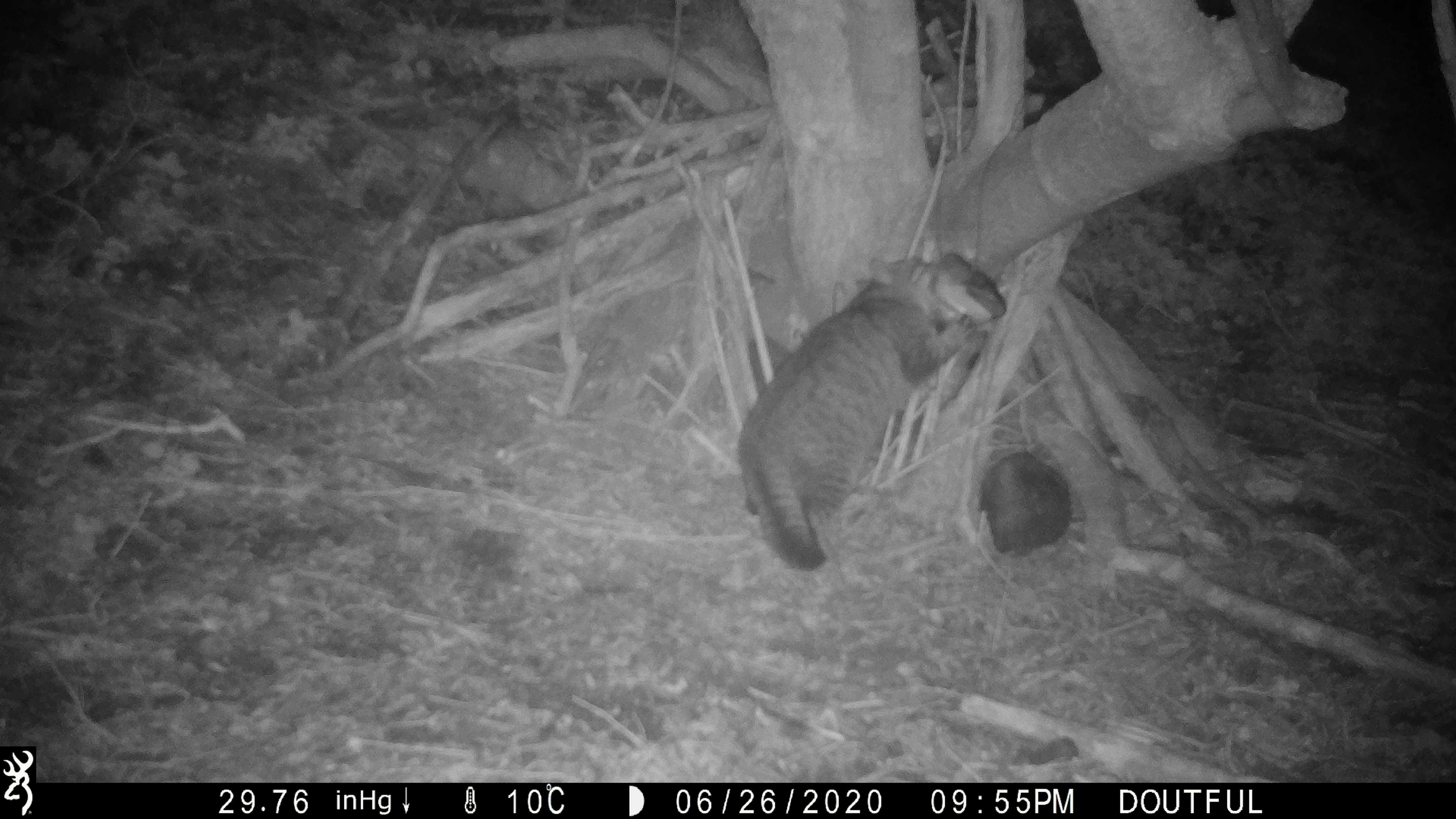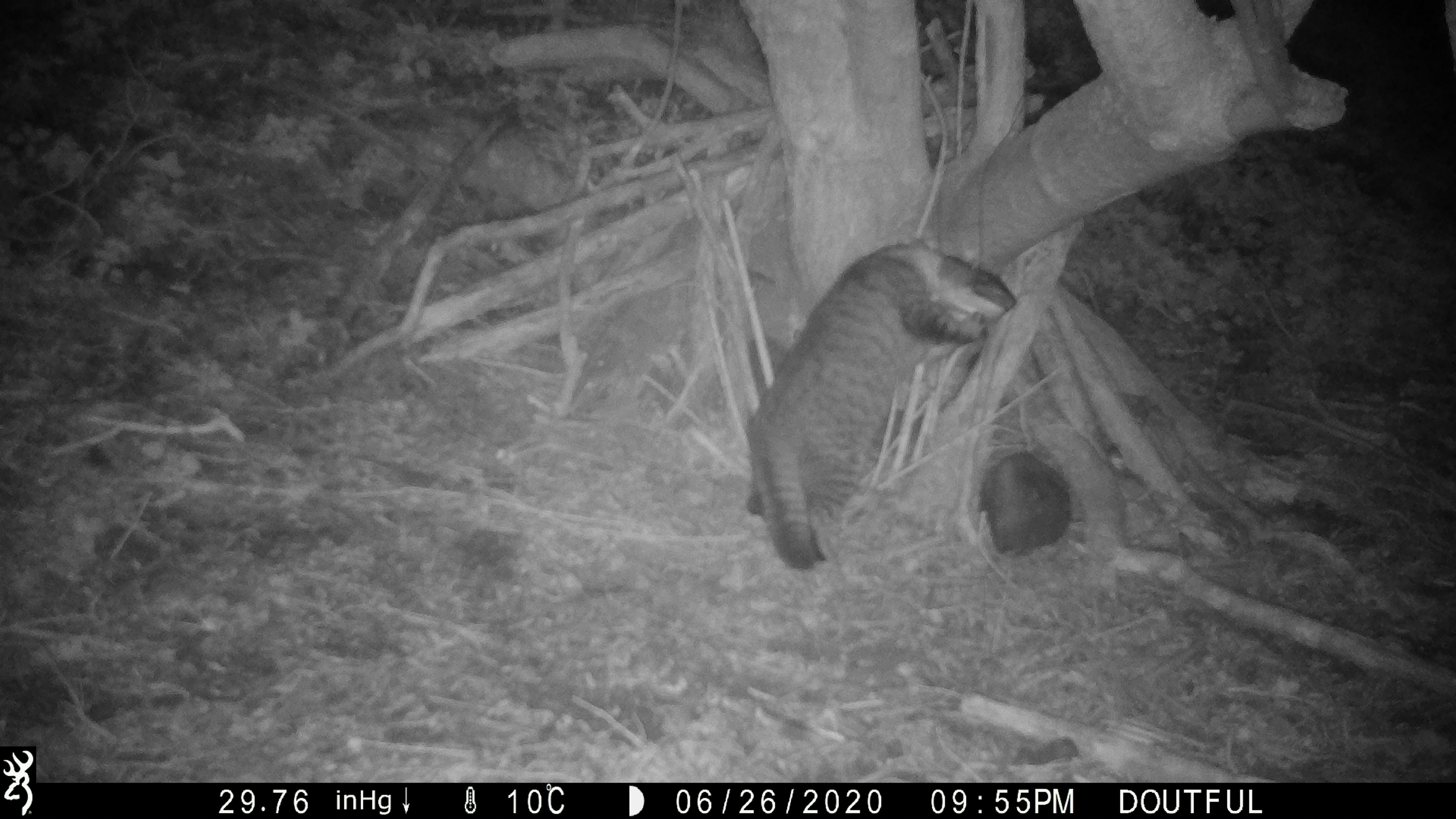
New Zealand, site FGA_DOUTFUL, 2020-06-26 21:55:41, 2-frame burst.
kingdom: Animalia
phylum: Chordata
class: Mammalia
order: Carnivora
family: Felidae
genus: Felis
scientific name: Felis catus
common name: domestic cat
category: cat